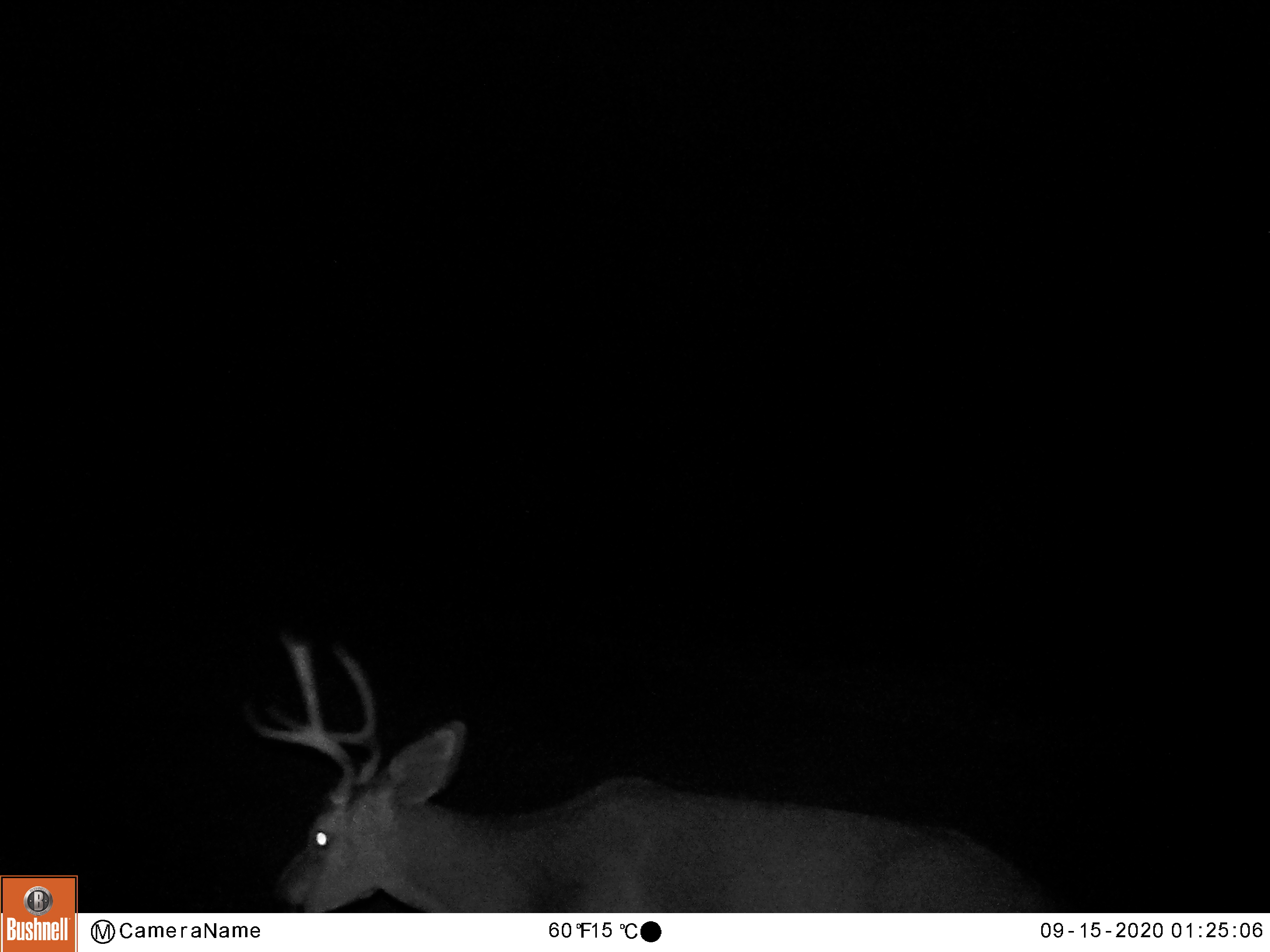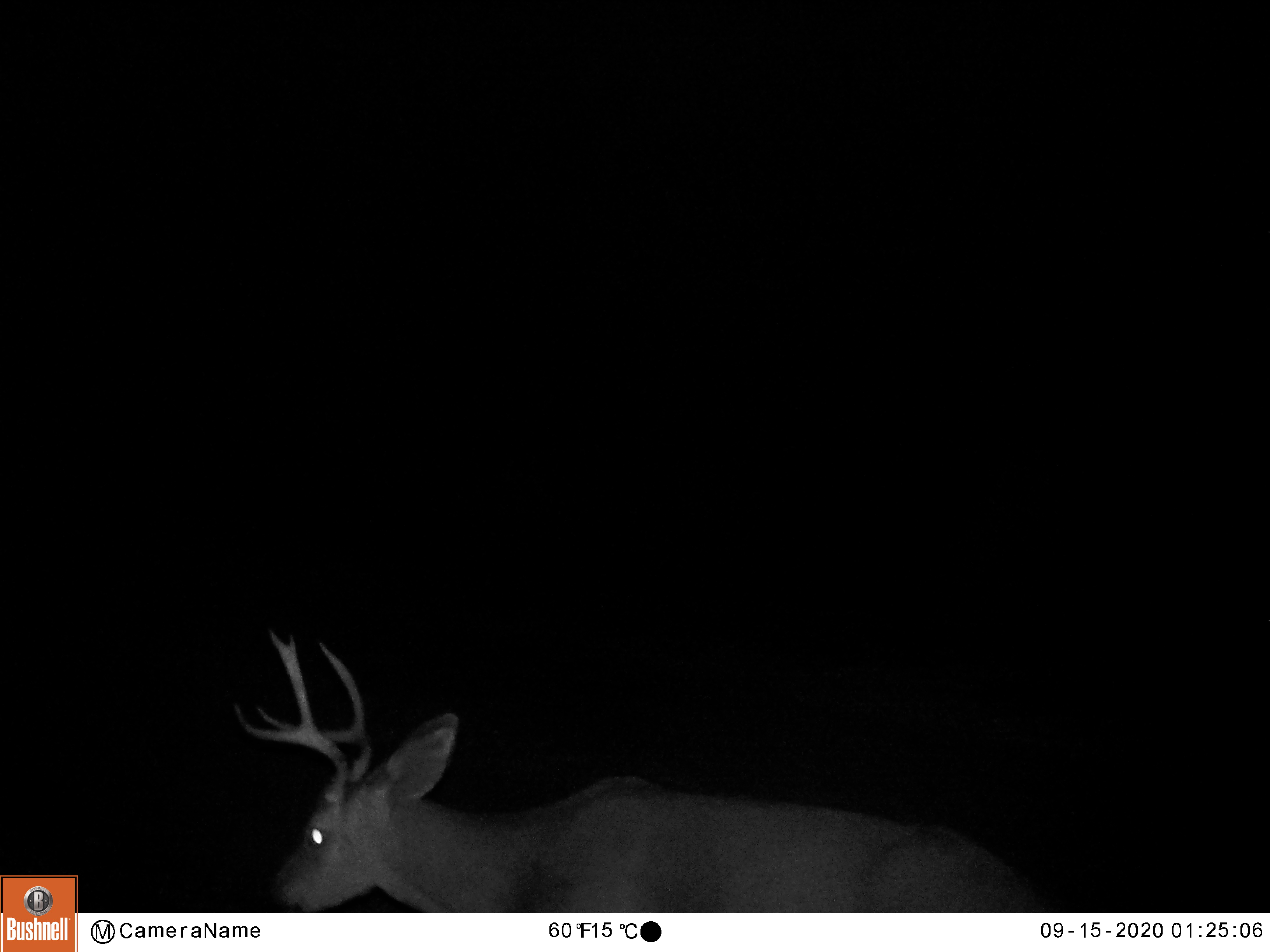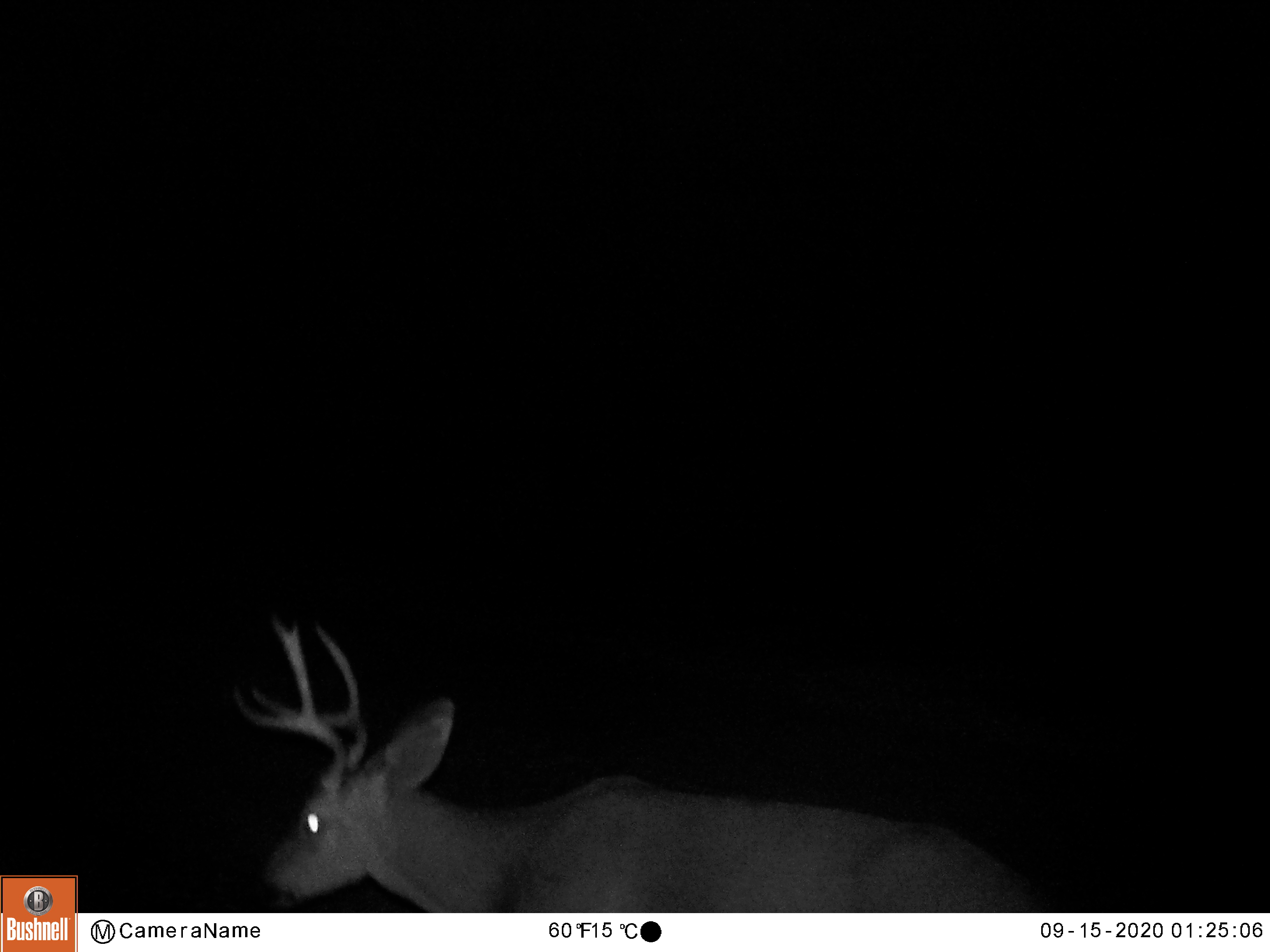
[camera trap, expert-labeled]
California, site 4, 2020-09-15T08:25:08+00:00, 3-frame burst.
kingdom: Animalia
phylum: Chordata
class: Mammalia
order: Artiodactyla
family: Cervidae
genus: Odocoileus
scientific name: Odocoileus hemionus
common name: mule deer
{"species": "mule deer (Odocoileus hemionus)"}